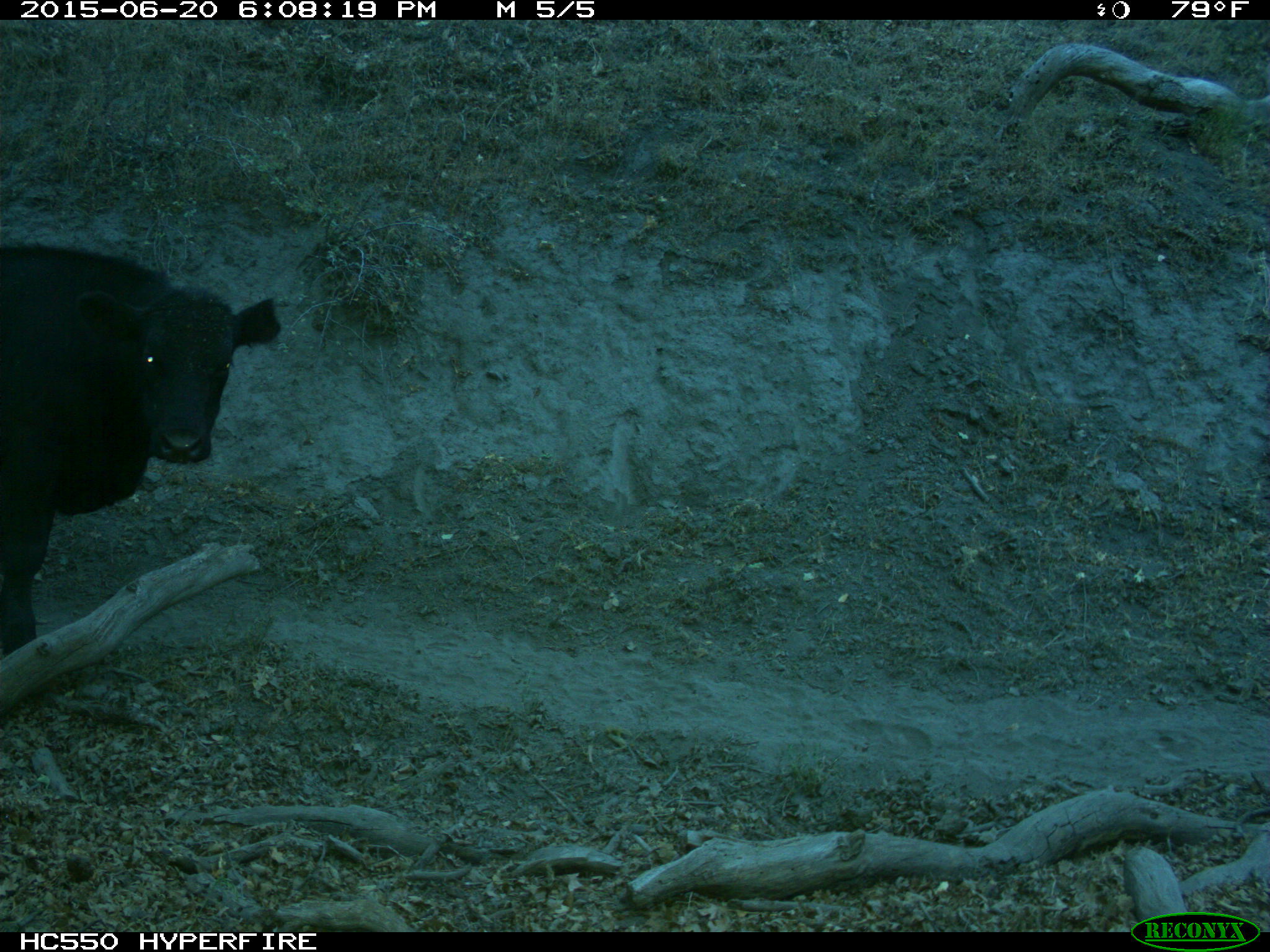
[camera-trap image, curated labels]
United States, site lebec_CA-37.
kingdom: Animalia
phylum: Chordata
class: Mammalia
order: Artiodactyla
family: Bovidae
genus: Bos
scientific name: Bos taurus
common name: domestic cow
Bos taurus (domestic cow).